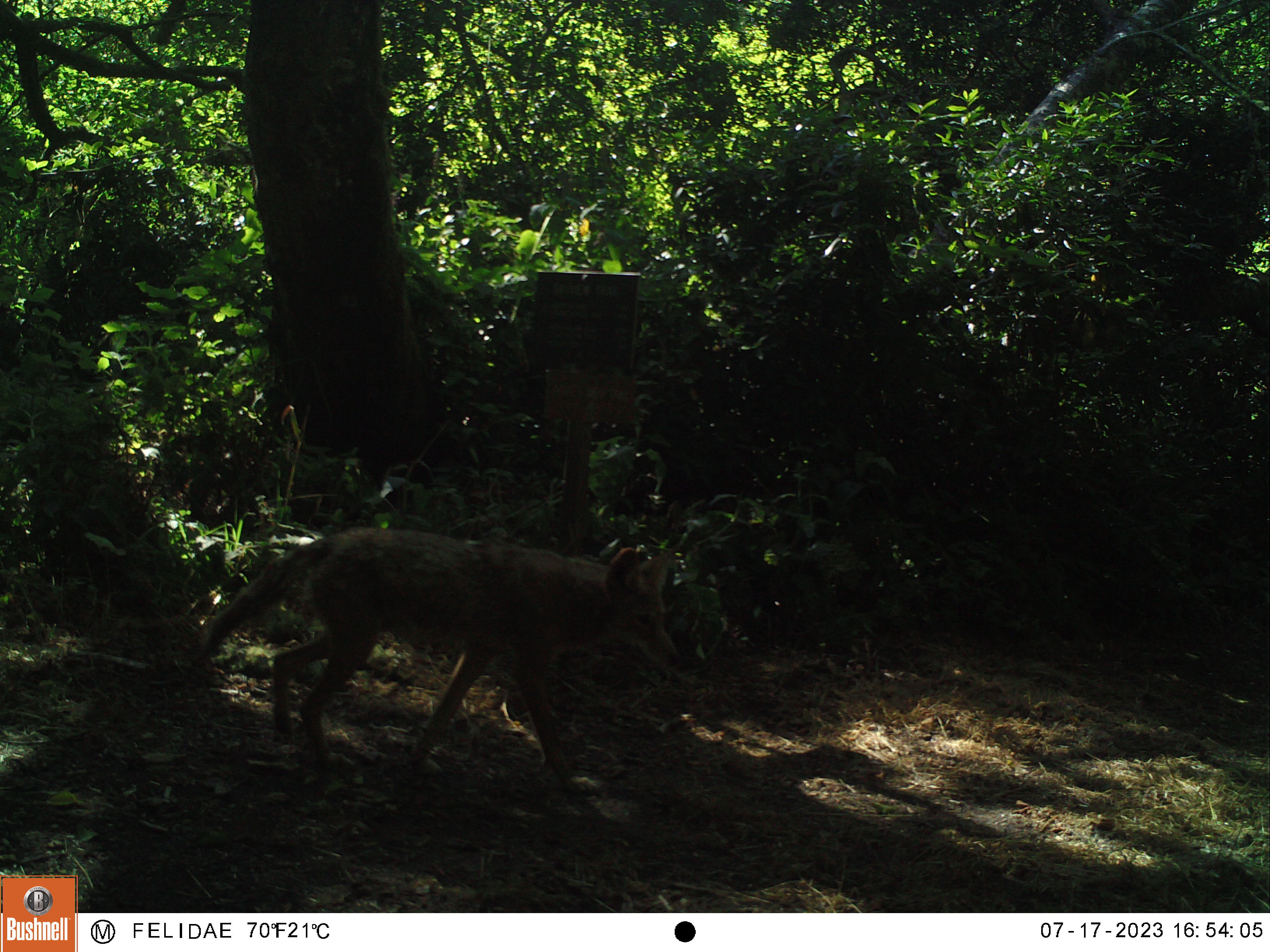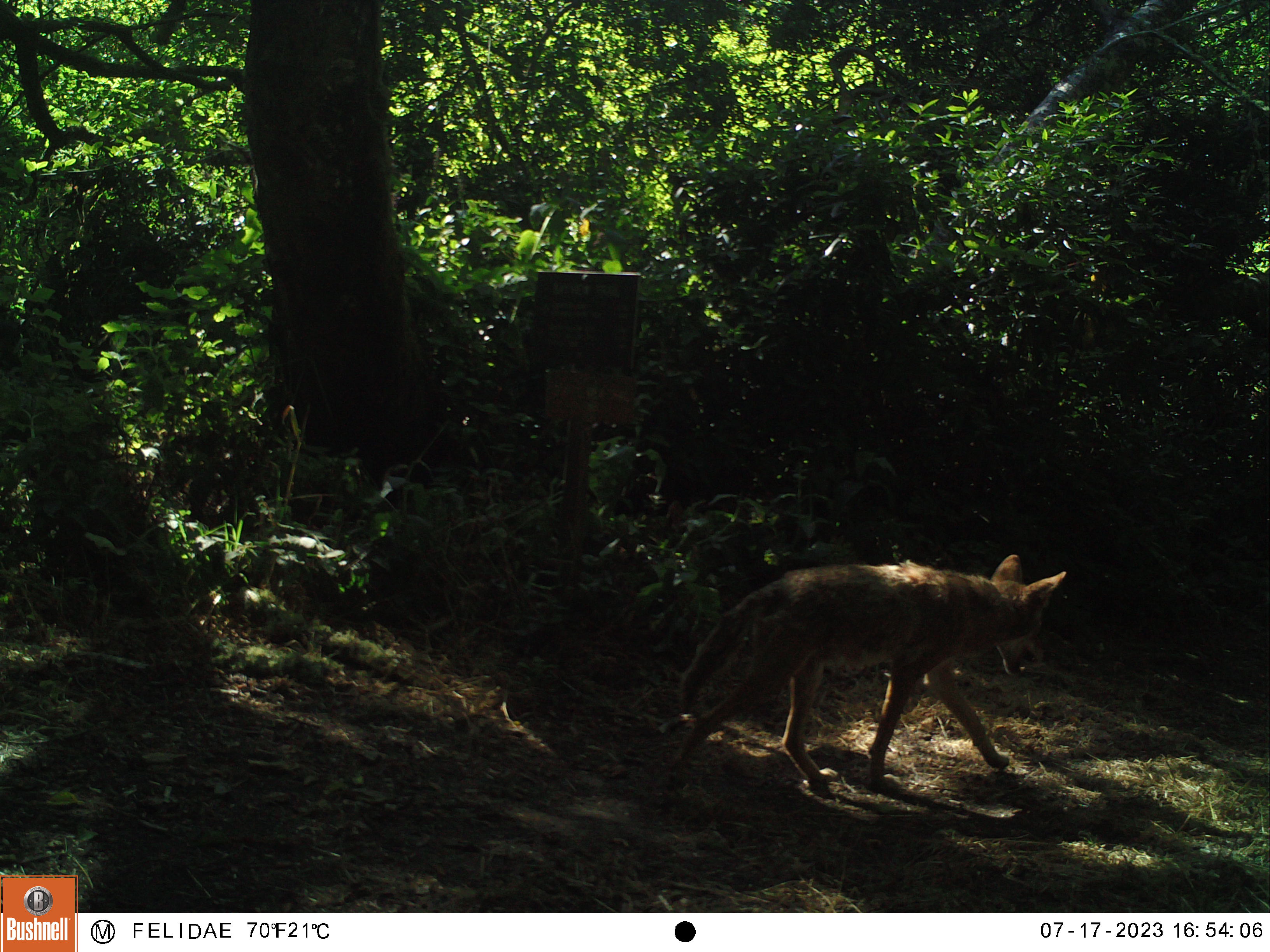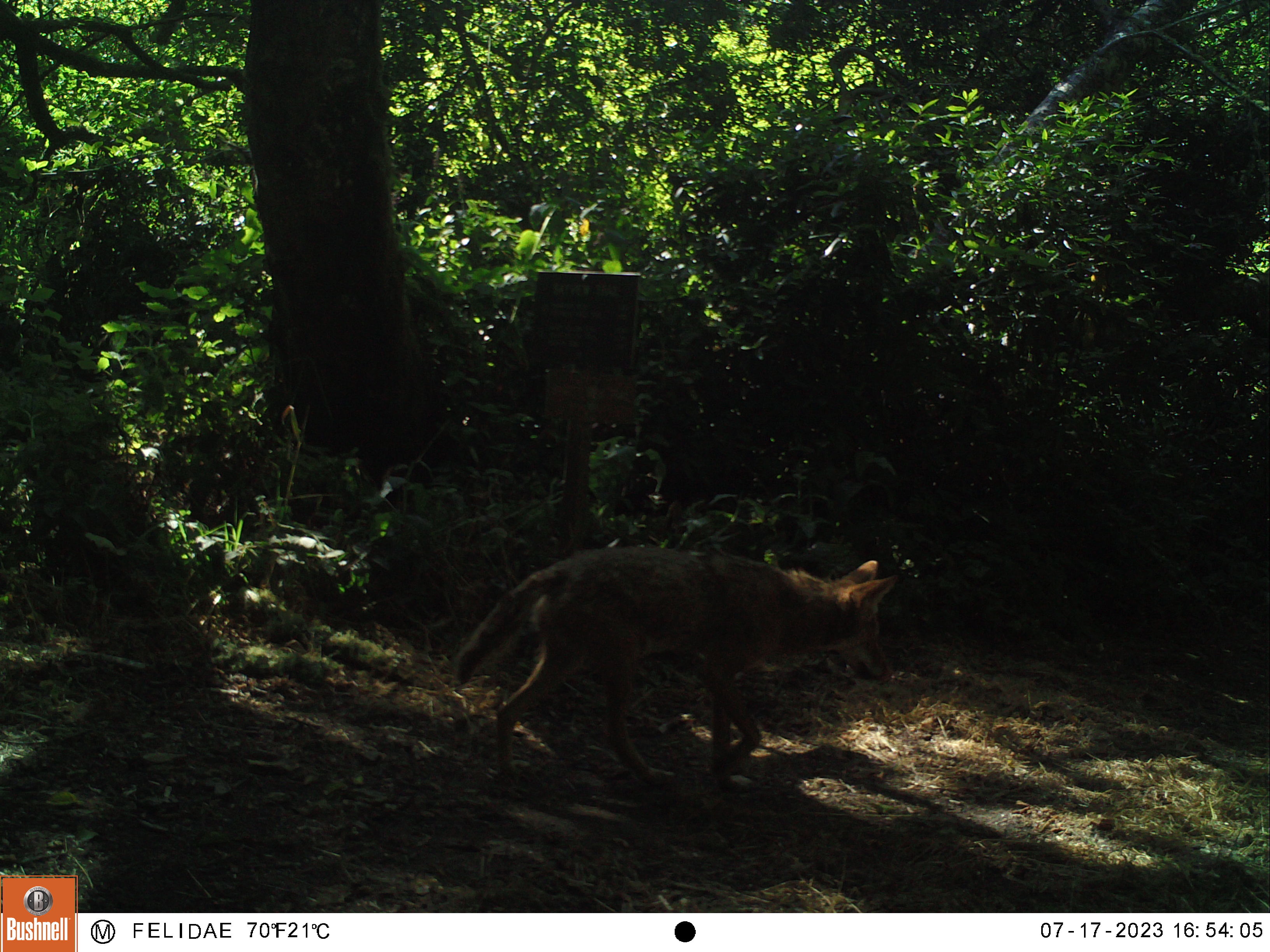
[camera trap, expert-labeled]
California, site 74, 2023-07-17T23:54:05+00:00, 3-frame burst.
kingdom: Animalia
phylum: Chordata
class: Mammalia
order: Carnivora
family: Canidae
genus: Canis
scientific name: Canis latrans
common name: coyote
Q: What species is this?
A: Coyote (Canis latrans).